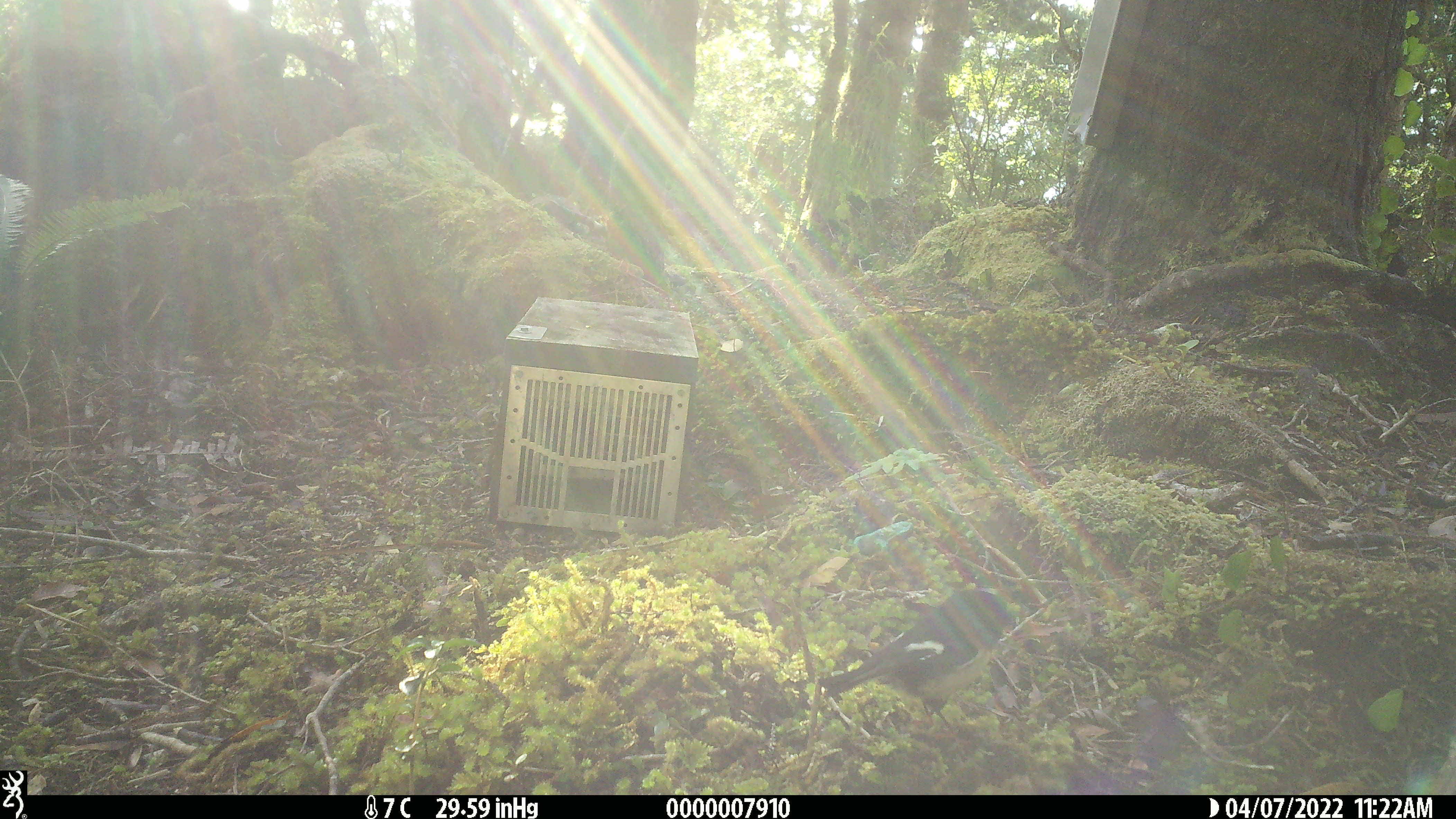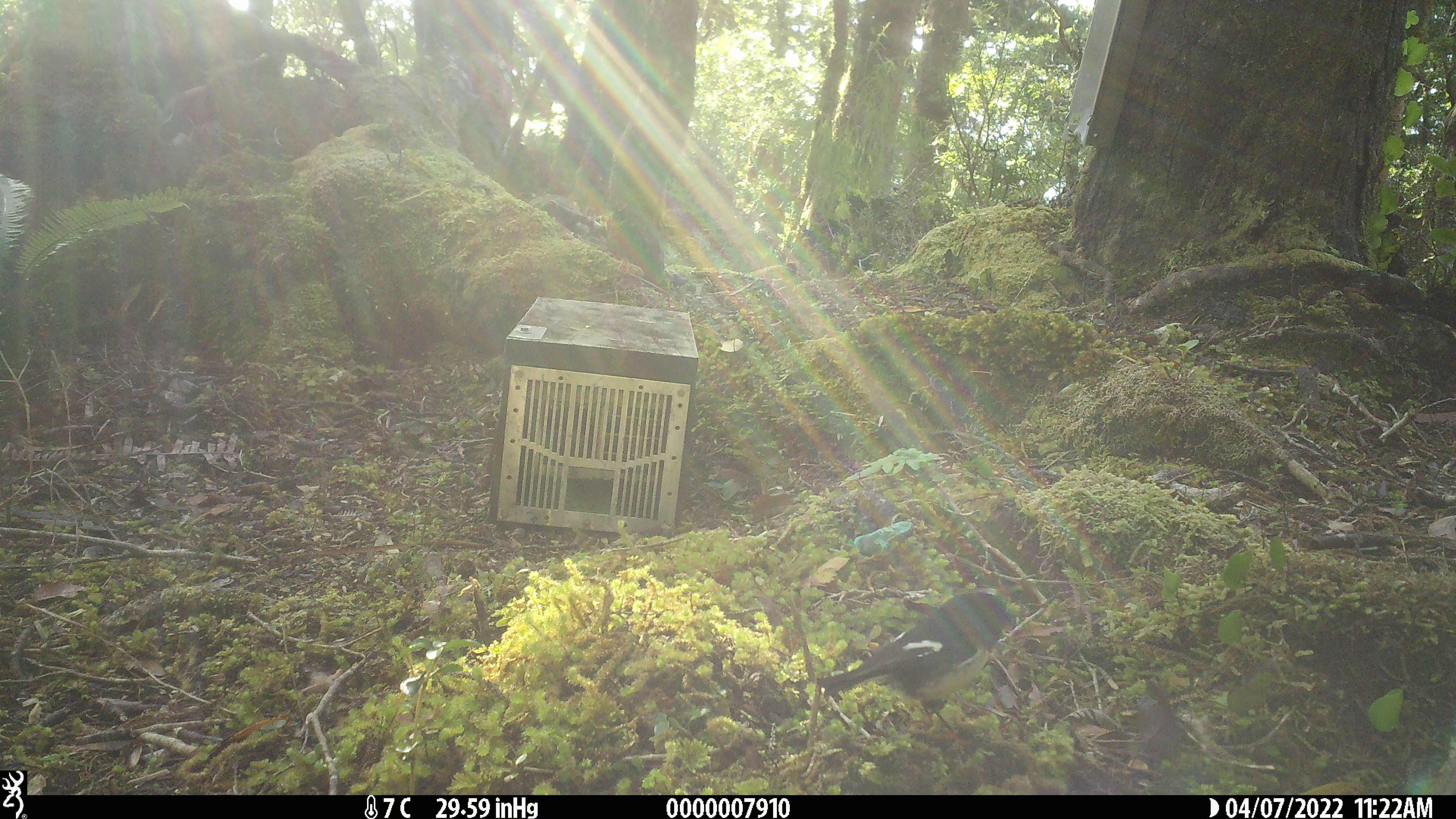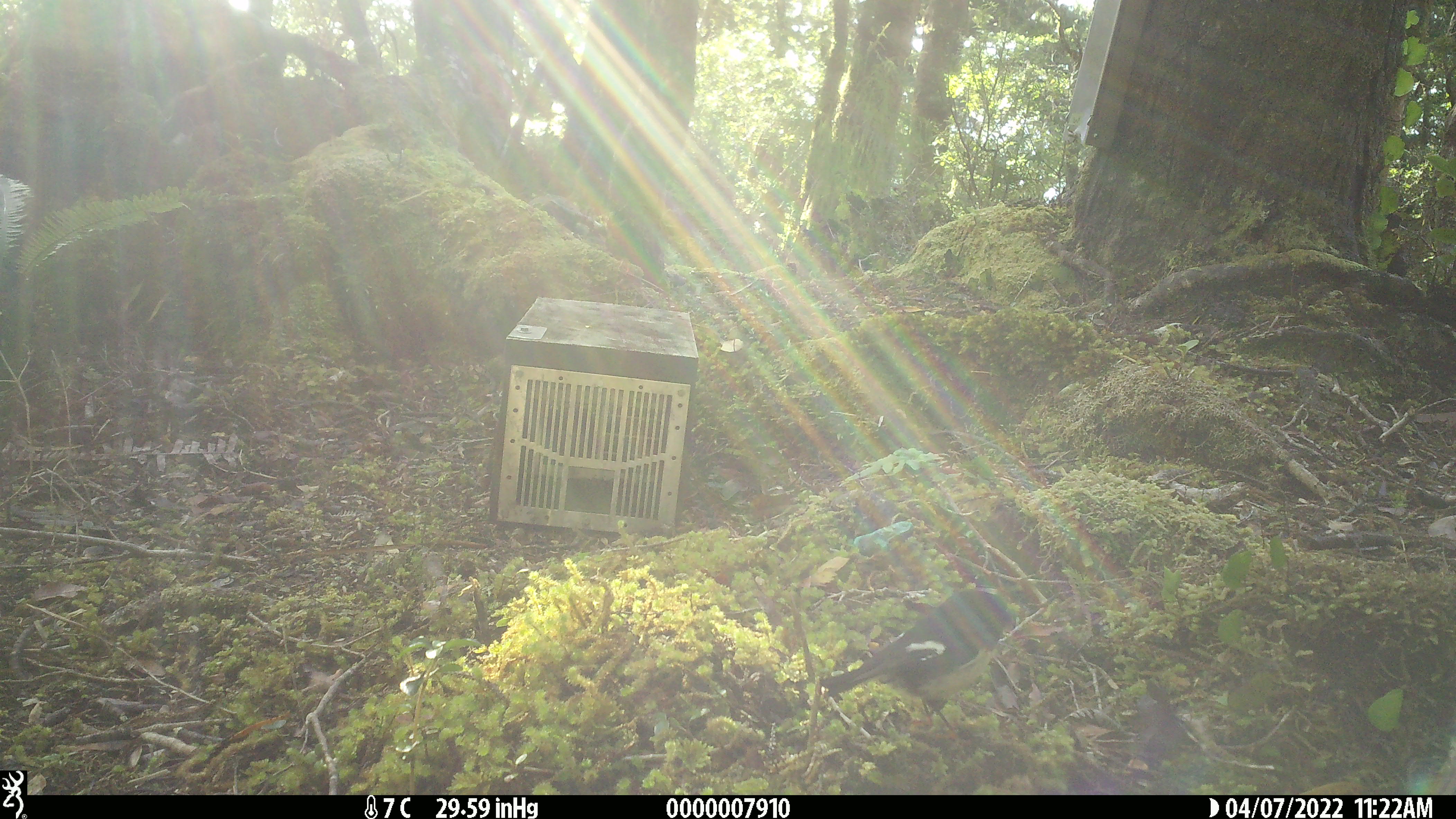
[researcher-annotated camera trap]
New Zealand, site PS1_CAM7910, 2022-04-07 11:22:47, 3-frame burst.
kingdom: Animalia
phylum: Chordata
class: Aves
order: Passeriformes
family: Petroicidae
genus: Petroica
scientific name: Petroica macrocephala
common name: tomtit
Tomtit (Petroica macrocephala).